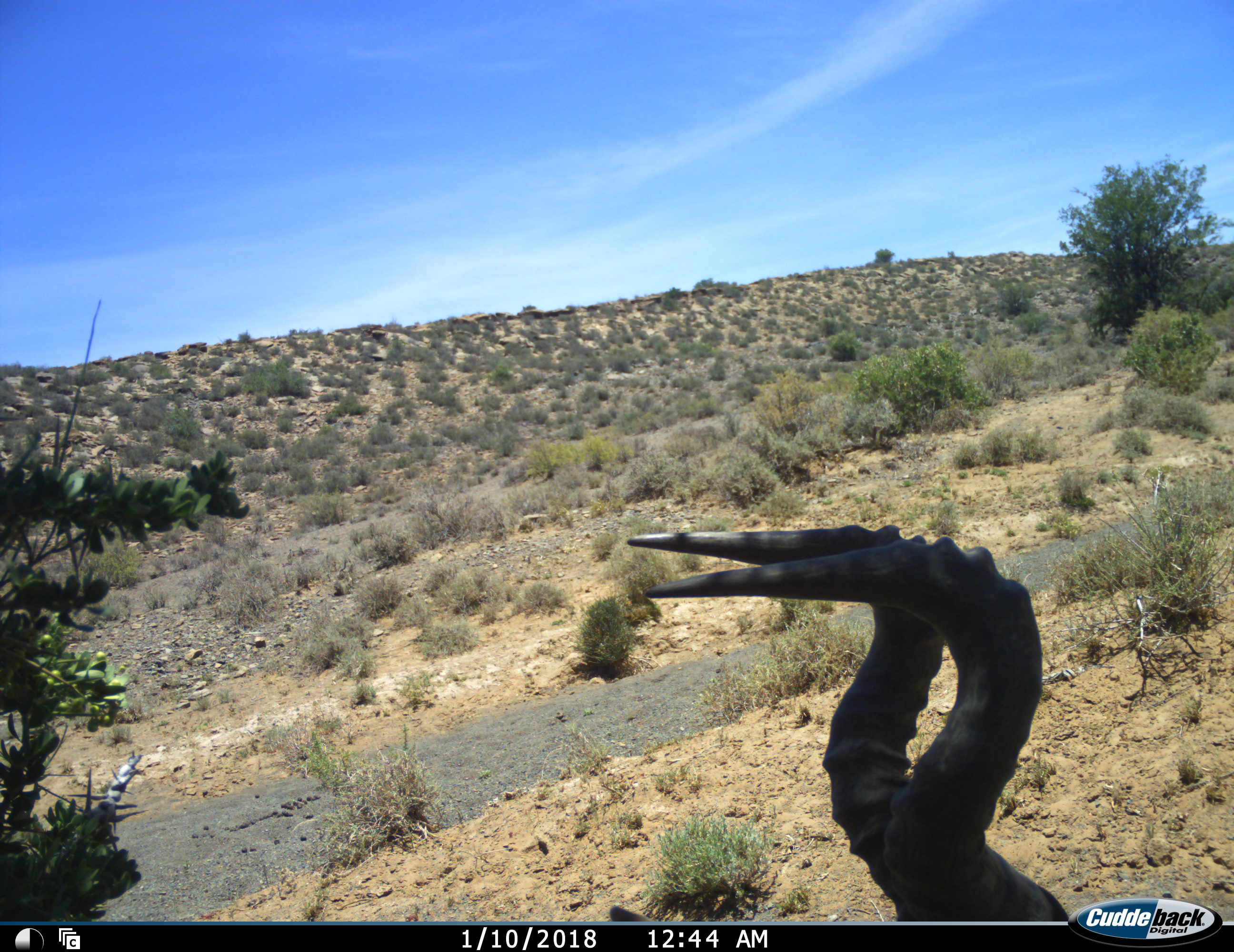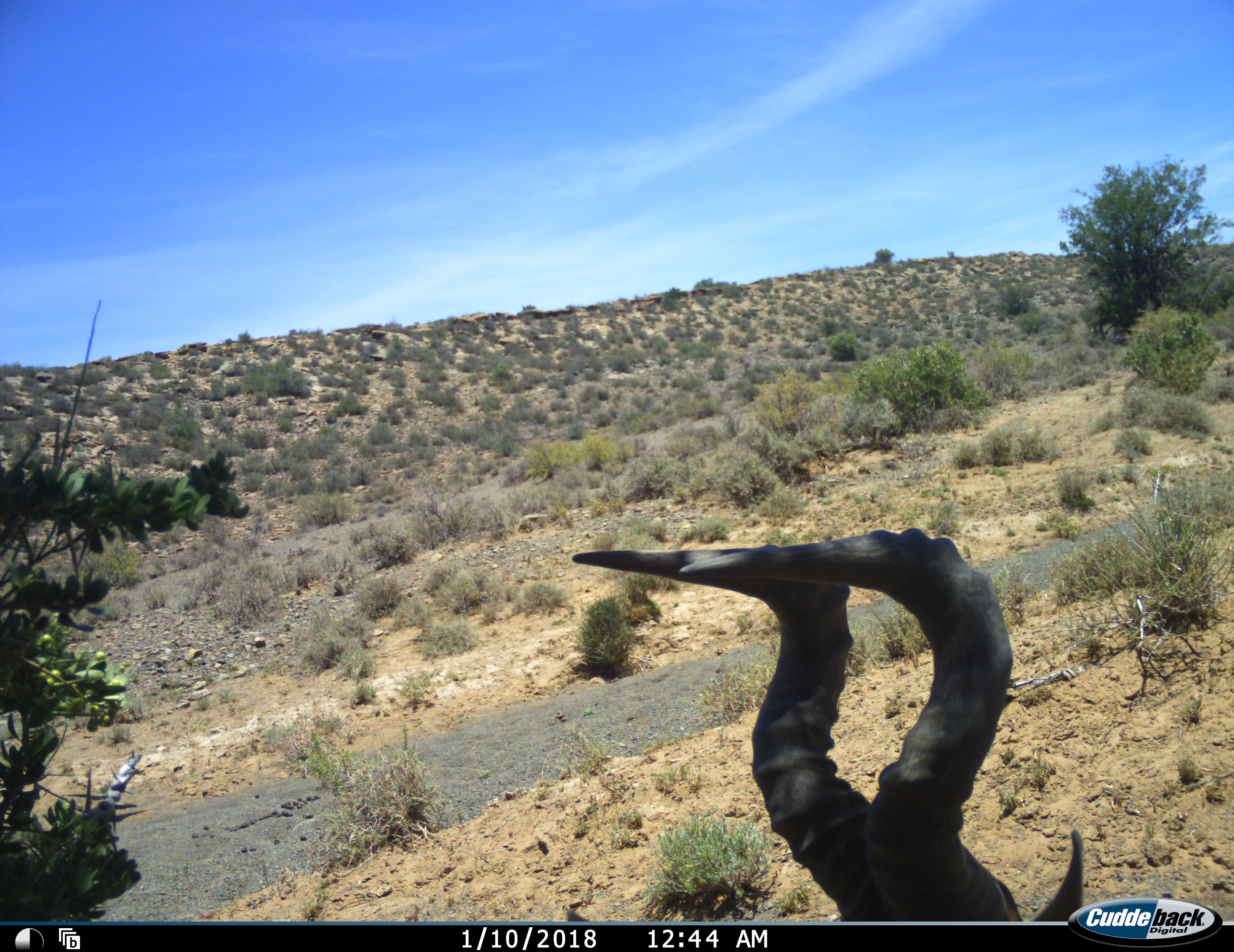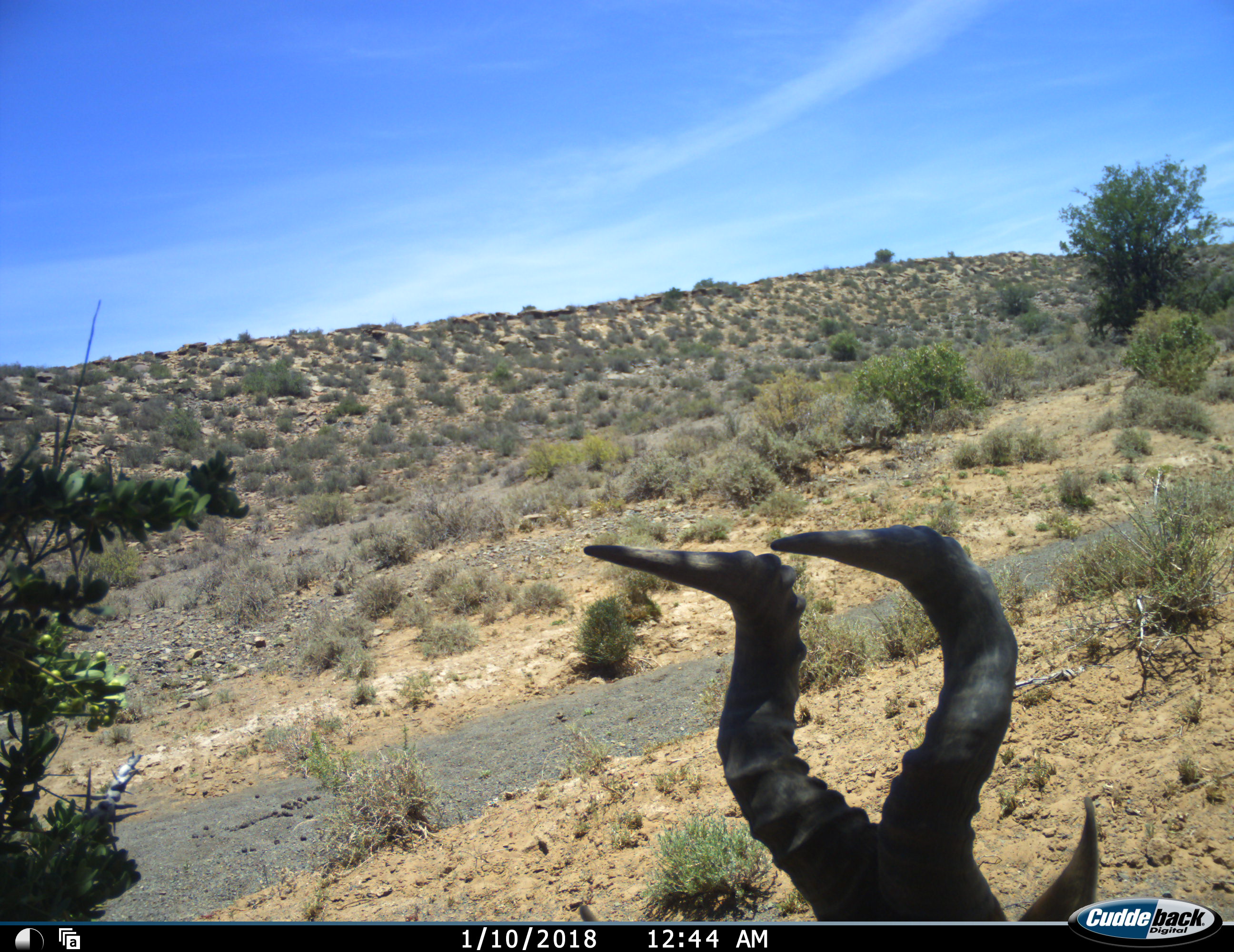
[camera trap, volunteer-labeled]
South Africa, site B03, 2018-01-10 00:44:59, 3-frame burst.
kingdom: Animalia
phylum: Chordata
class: Mammalia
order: Artiodactyla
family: Bovidae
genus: Alcelaphus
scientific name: Alcelaphus buselaphus caama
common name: red hartebeest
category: hartebeestred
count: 1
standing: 56%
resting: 22%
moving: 22%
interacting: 0%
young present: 0%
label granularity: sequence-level